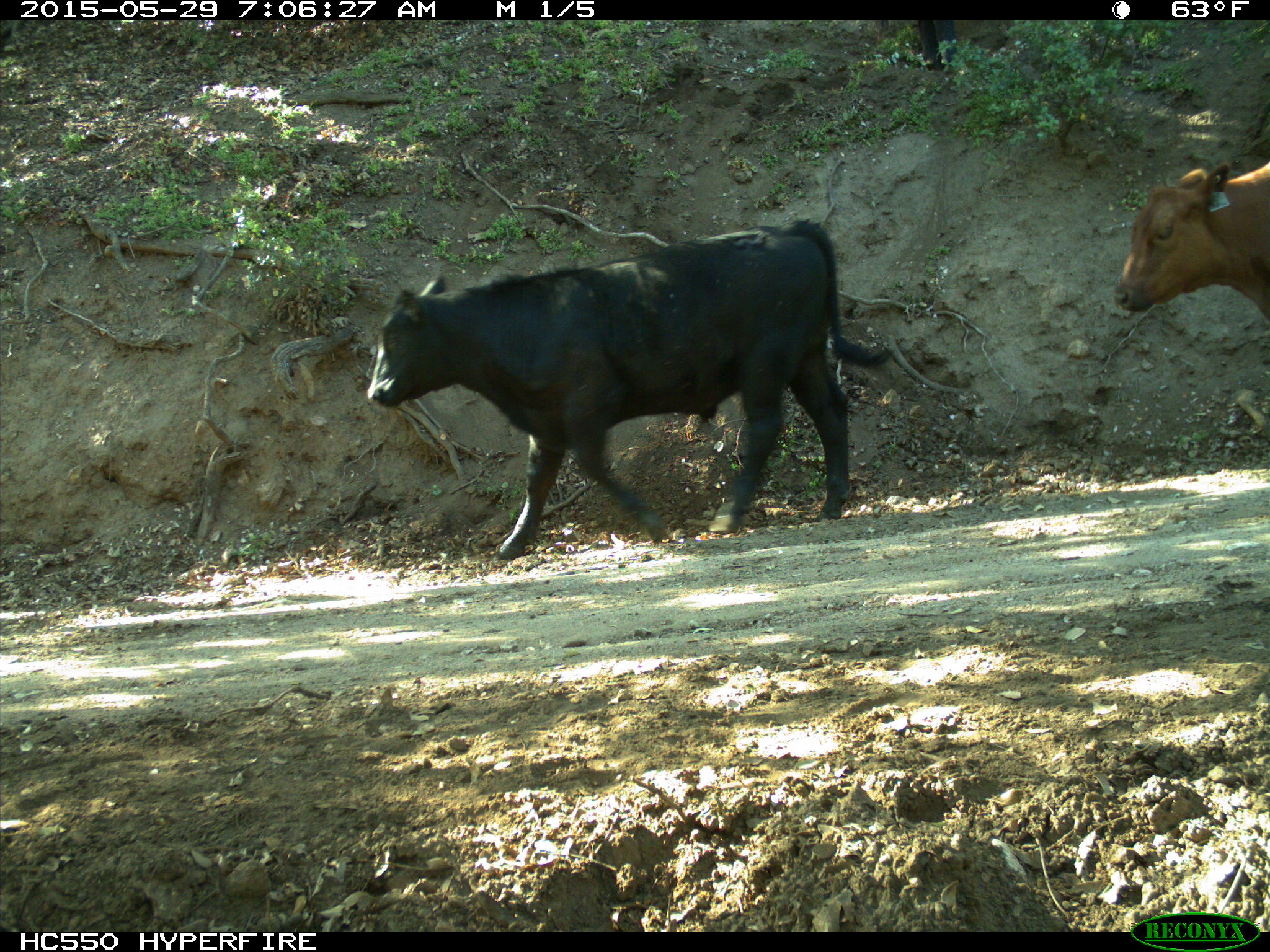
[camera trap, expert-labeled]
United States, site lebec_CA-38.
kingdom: Animalia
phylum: Chordata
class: Mammalia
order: Artiodactyla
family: Bovidae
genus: Bos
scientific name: Bos taurus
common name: domestic cow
Bos taurus (domestic cow).